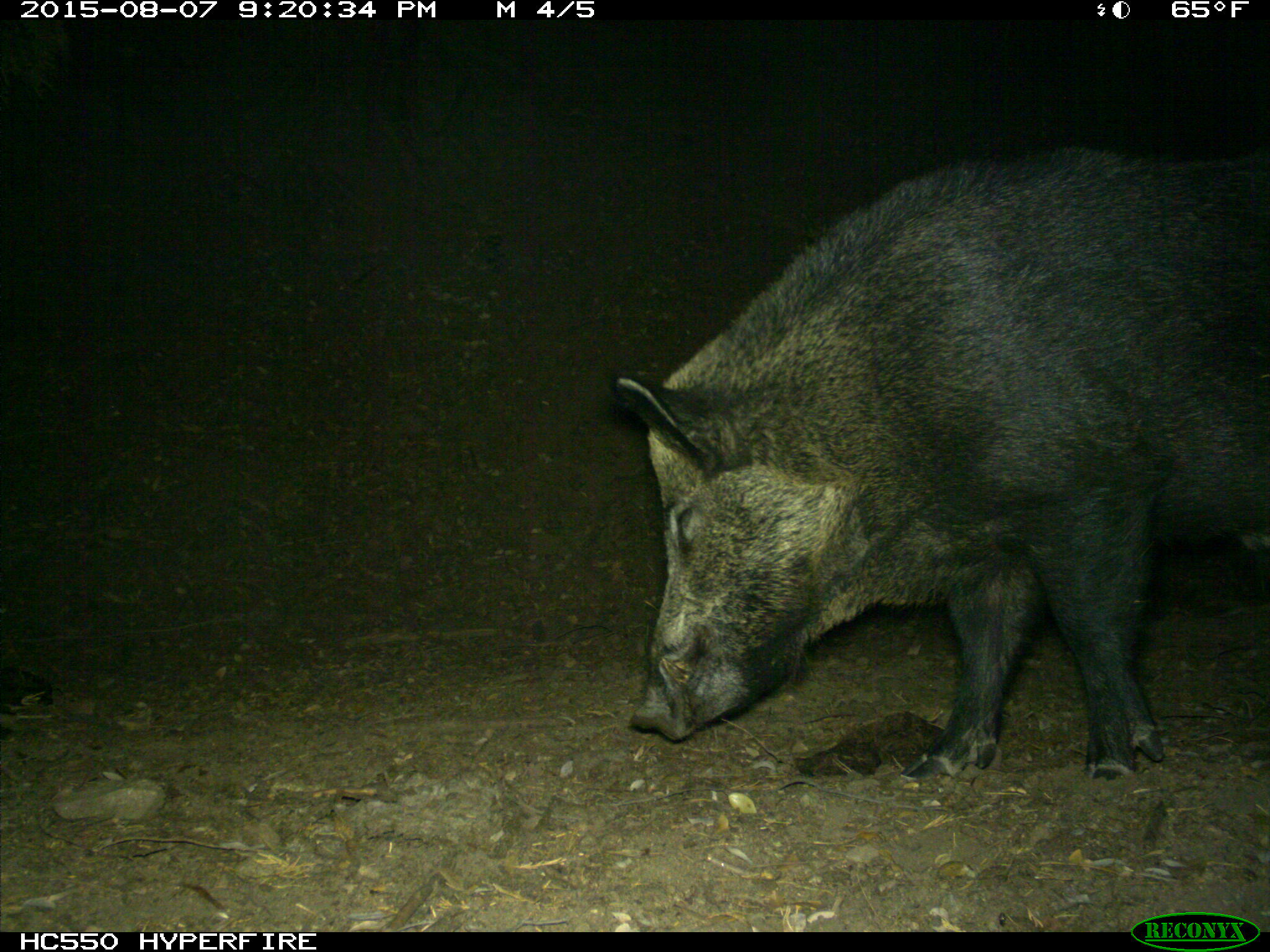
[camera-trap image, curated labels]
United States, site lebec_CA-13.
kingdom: Animalia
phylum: Chordata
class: Mammalia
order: Artiodactyla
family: Suidae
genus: Sus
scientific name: Sus scrofa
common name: wild boar